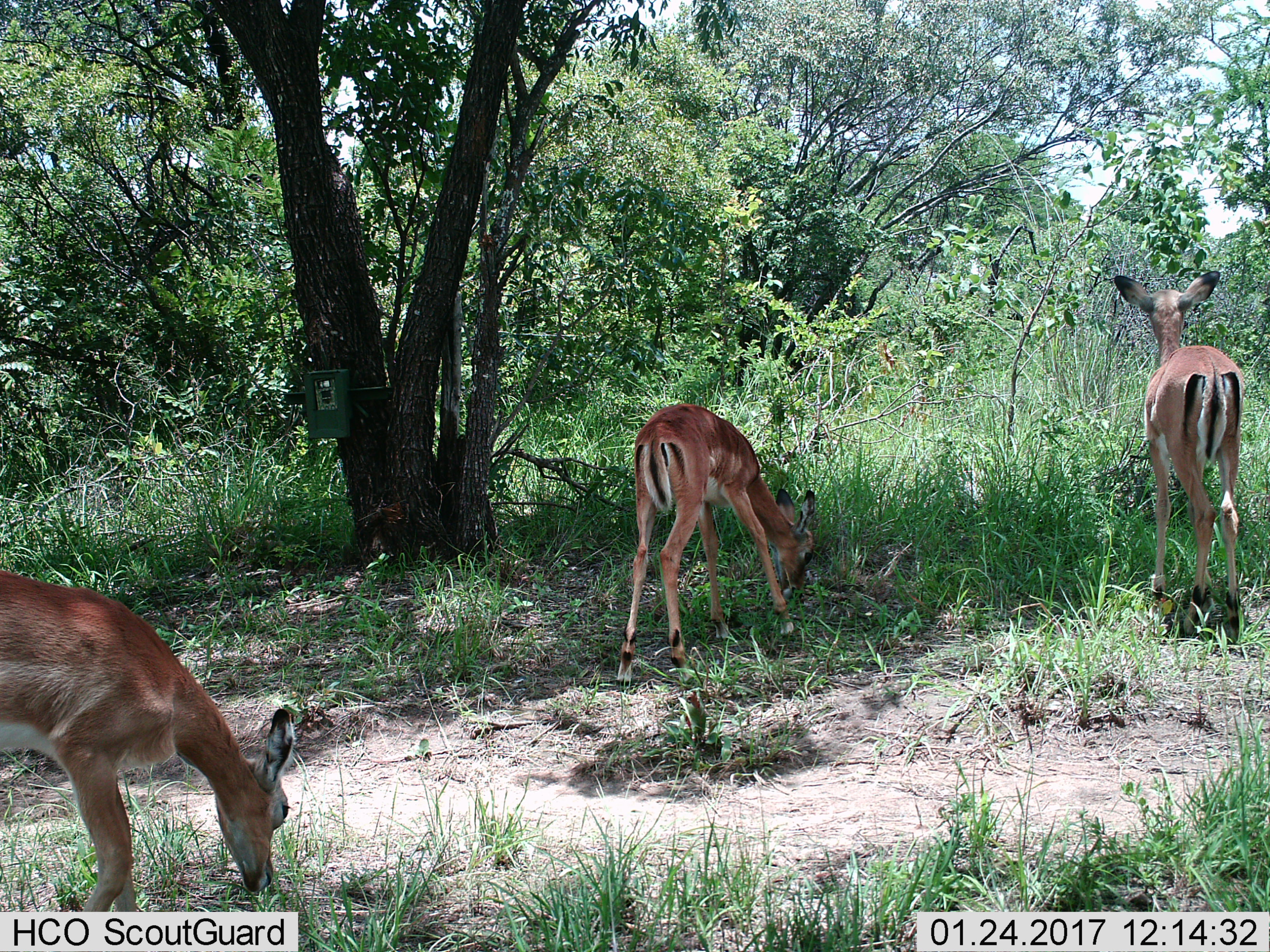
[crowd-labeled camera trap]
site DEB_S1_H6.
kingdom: Animalia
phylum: Chordata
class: Mammalia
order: Artiodactyla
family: Bovidae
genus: Aepyceros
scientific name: Aepyceros melampus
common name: impala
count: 3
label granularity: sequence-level